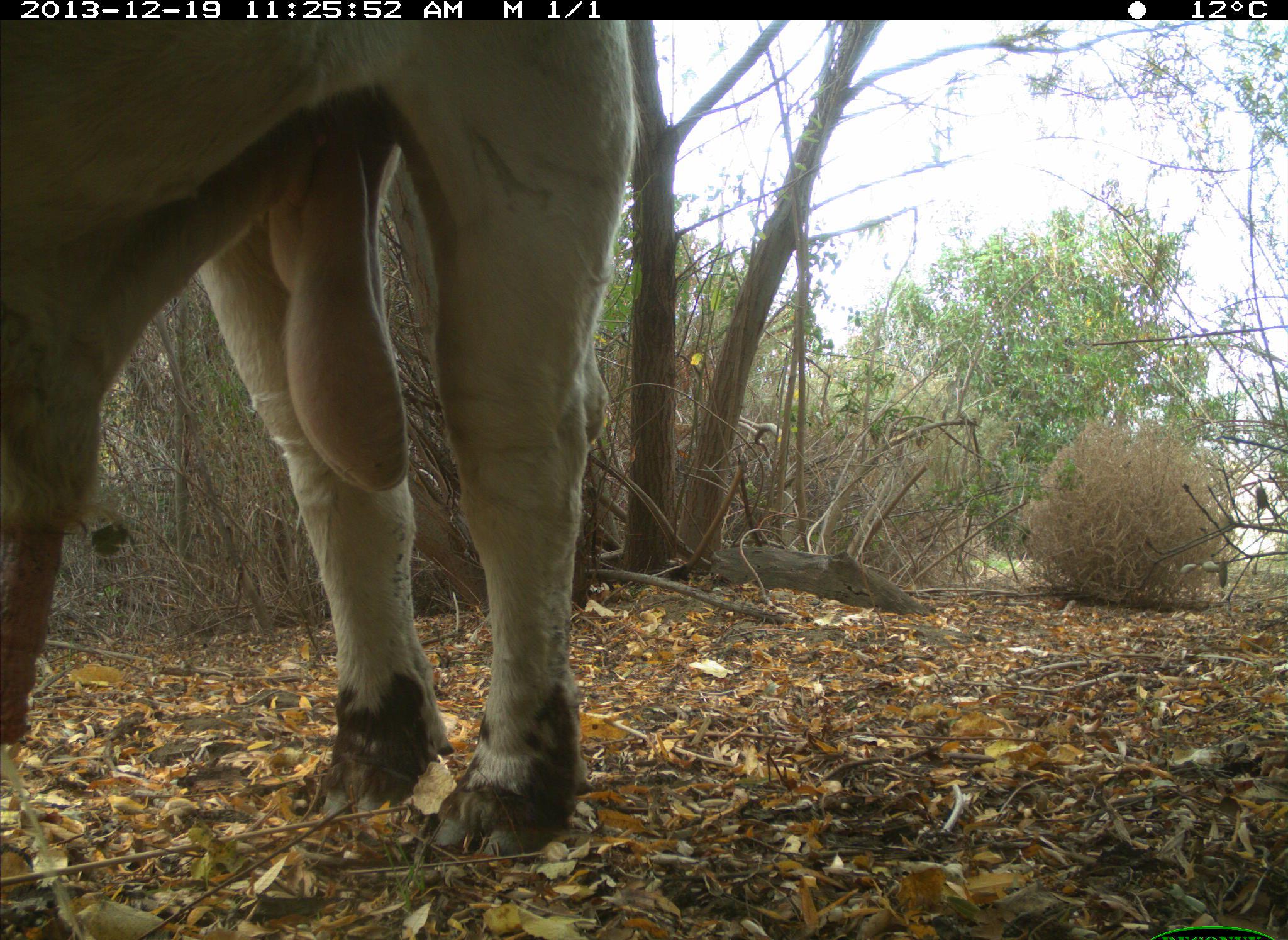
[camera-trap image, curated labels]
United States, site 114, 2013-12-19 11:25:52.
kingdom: Animalia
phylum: Chordata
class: Mammalia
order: Artiodactyla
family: Bovidae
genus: Bos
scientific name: Bos taurus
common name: cow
Cow (Bos taurus).